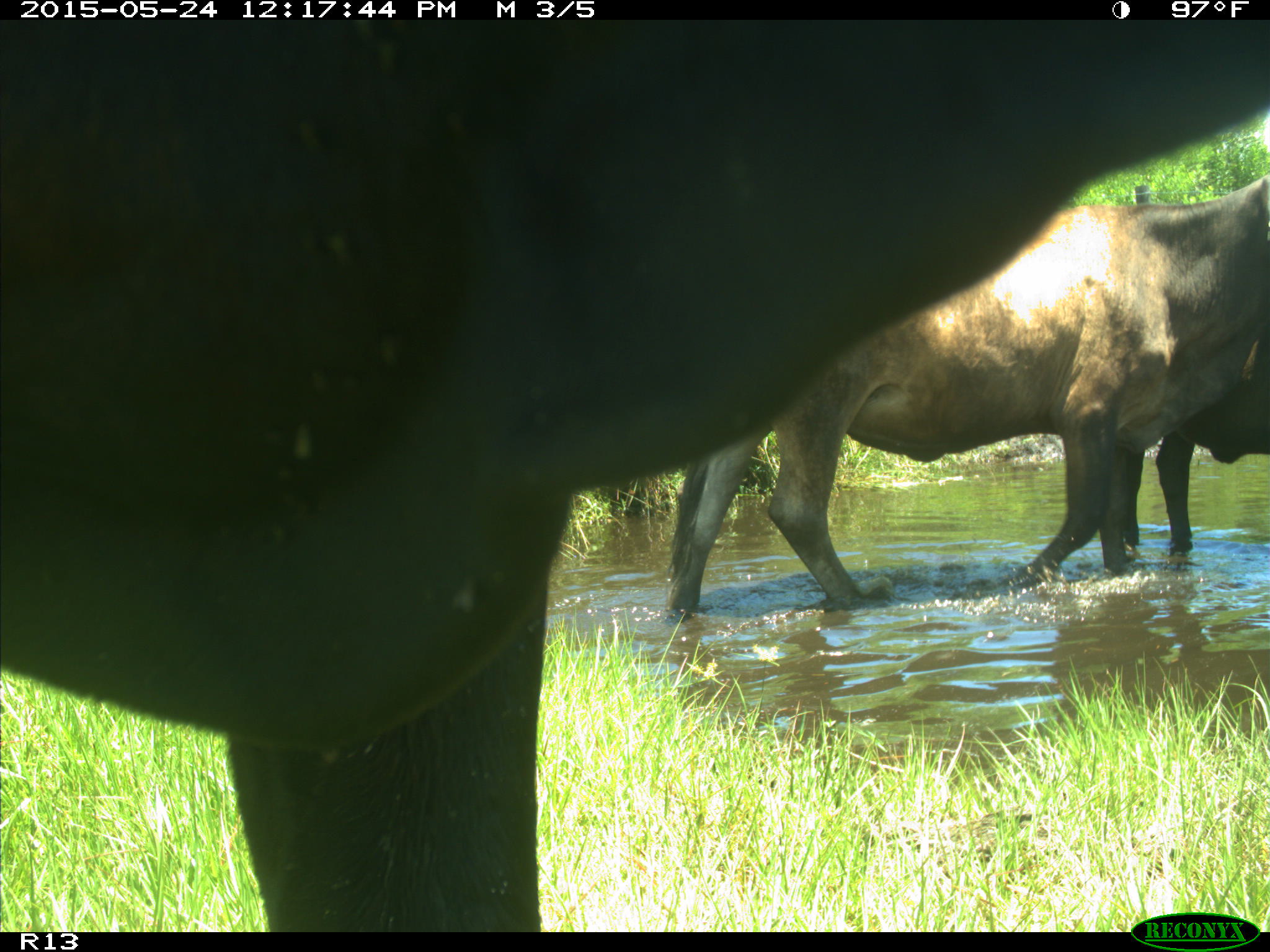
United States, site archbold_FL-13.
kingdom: Animalia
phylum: Chordata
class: Mammalia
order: Artiodactyla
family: Bovidae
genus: Bos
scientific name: Bos taurus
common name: domestic cow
Bos taurus (domestic cow).